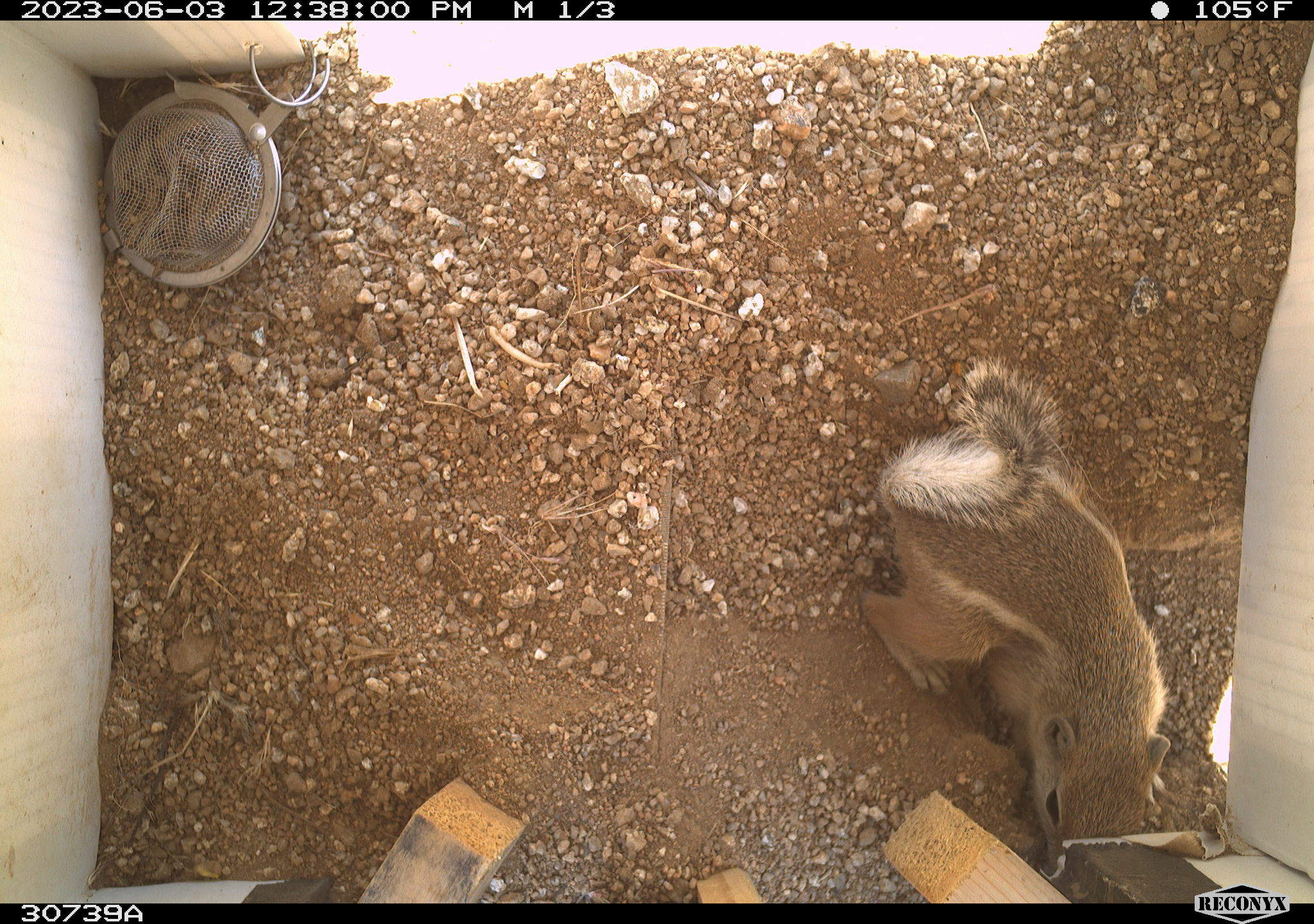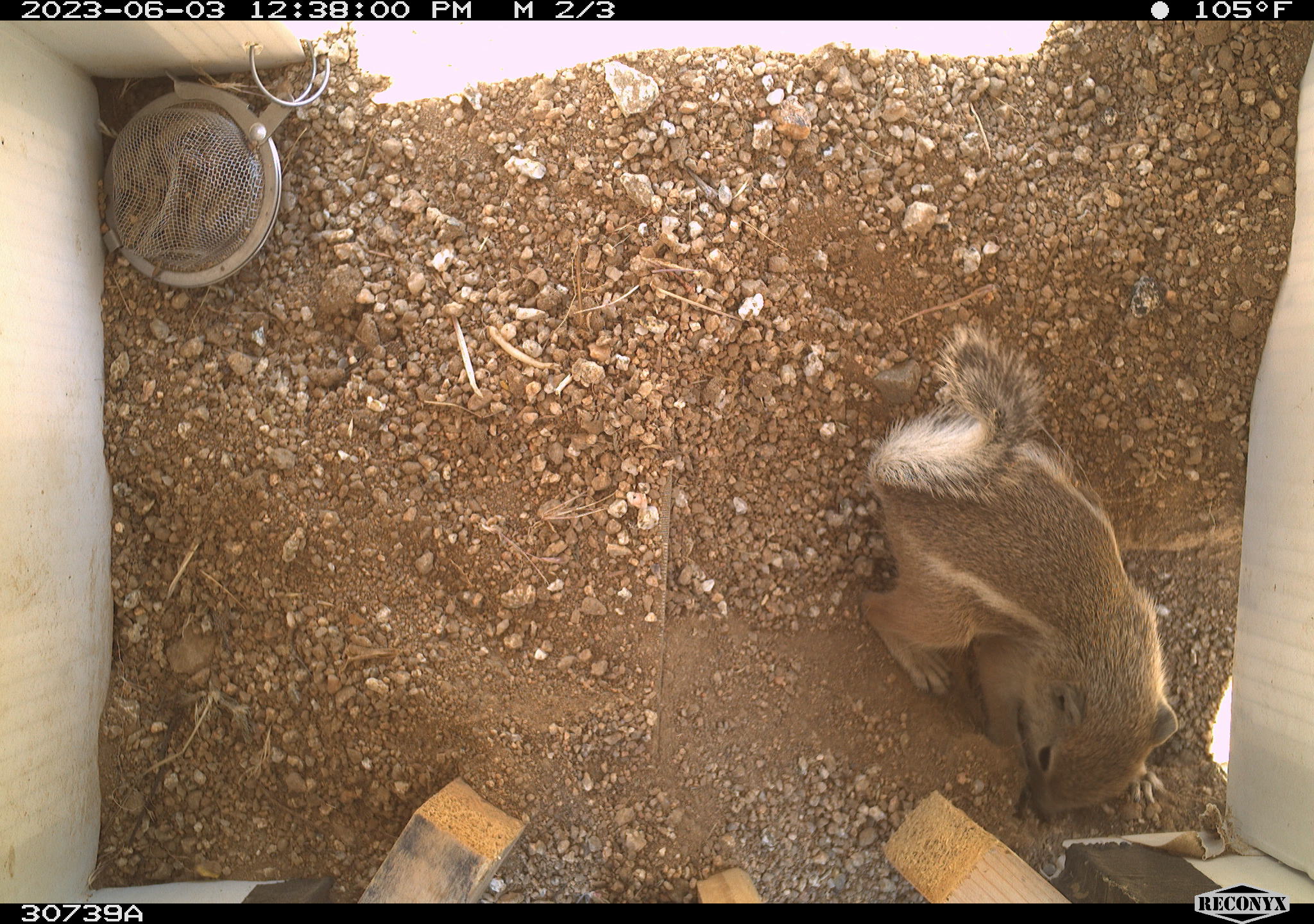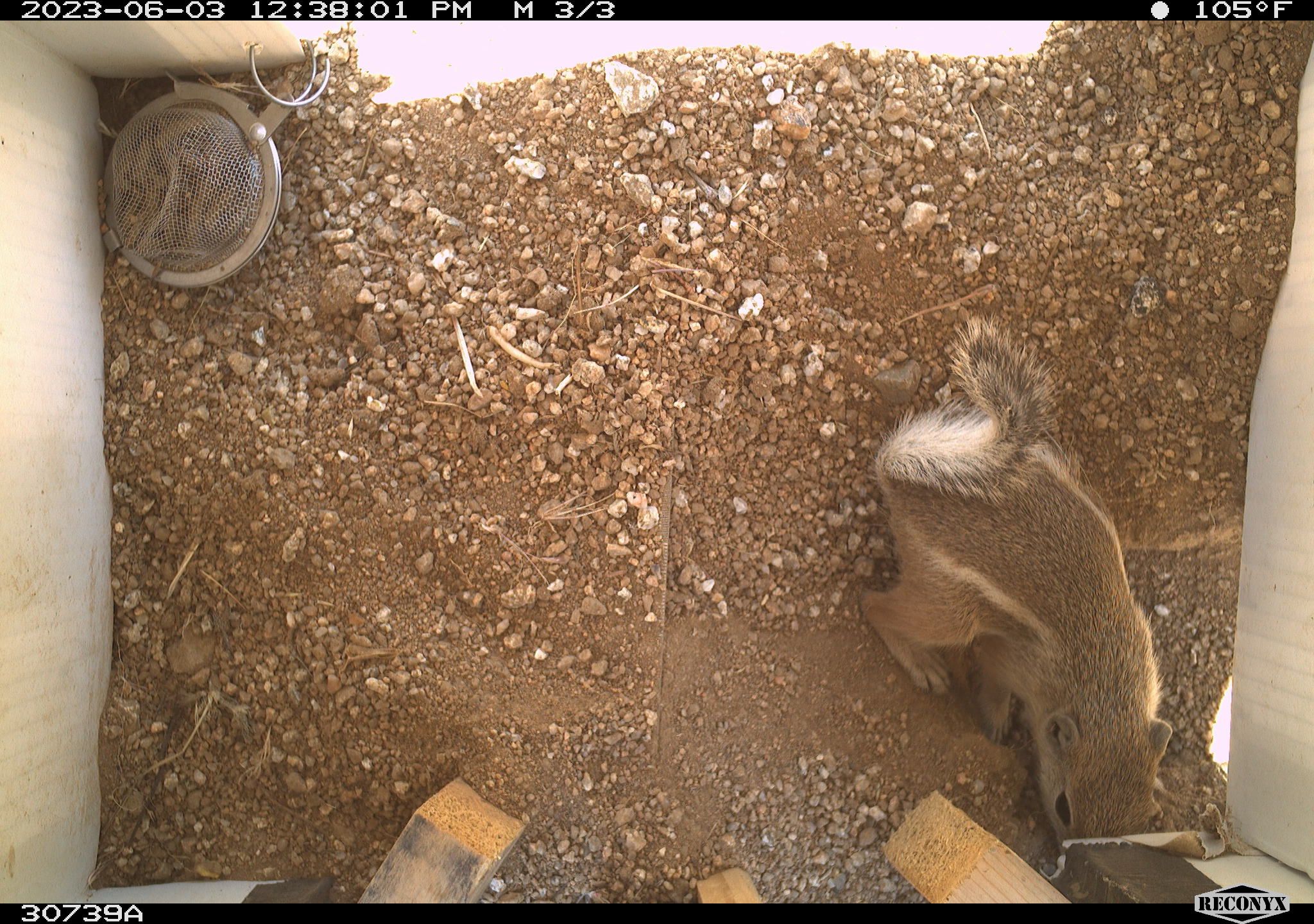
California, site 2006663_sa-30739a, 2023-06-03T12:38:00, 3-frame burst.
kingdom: Animalia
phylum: Chordata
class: Mammalia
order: Rodentia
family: Sciuridae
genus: Ammospermophilus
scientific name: Ammospermophilus leucurus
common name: white-tailed antelope squirrel